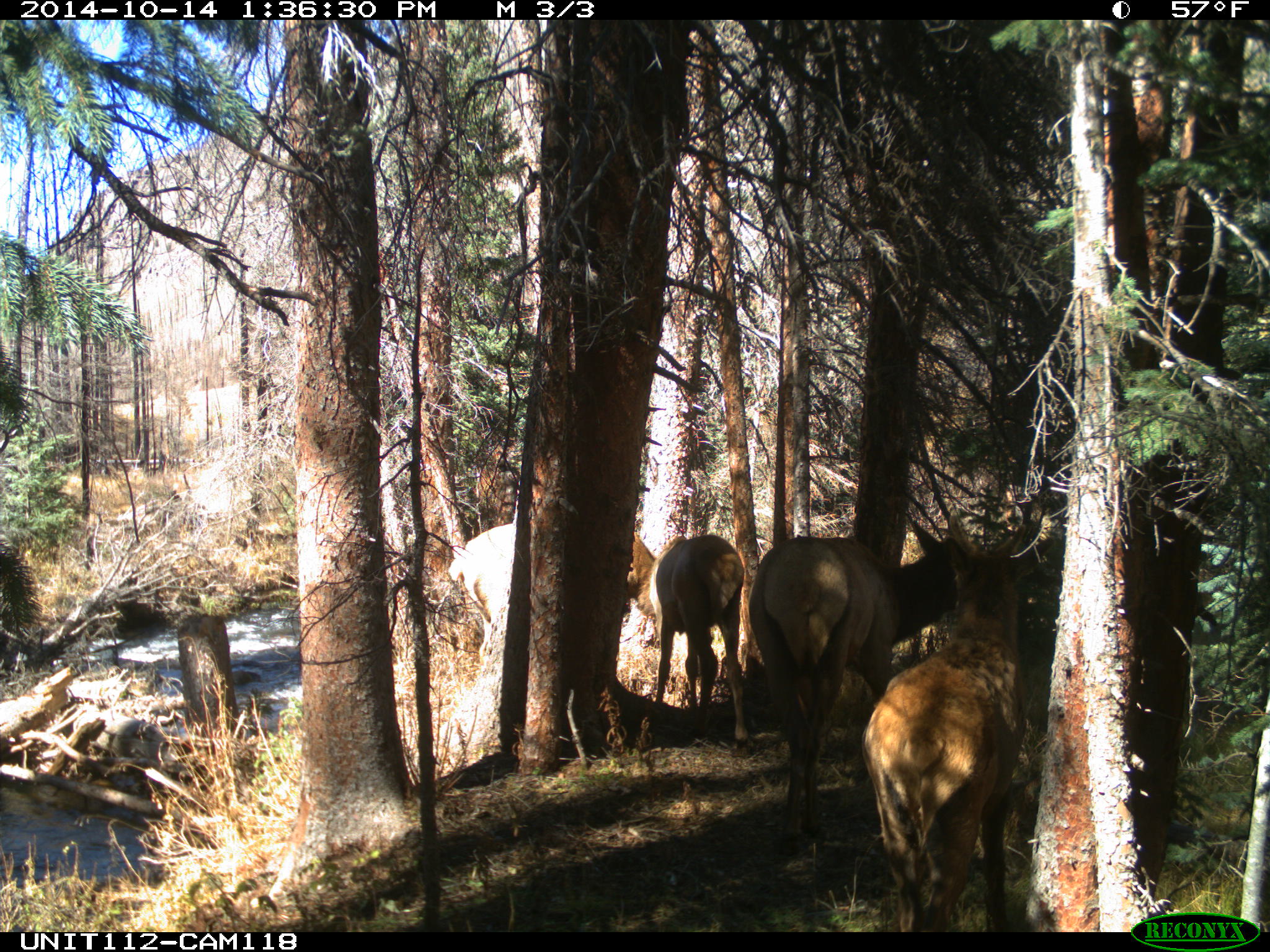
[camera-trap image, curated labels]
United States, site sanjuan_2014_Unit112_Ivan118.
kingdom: Animalia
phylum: Chordata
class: Mammalia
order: Artiodactyla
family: Cervidae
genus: Cervus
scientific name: Cervus elaphus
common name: red deer